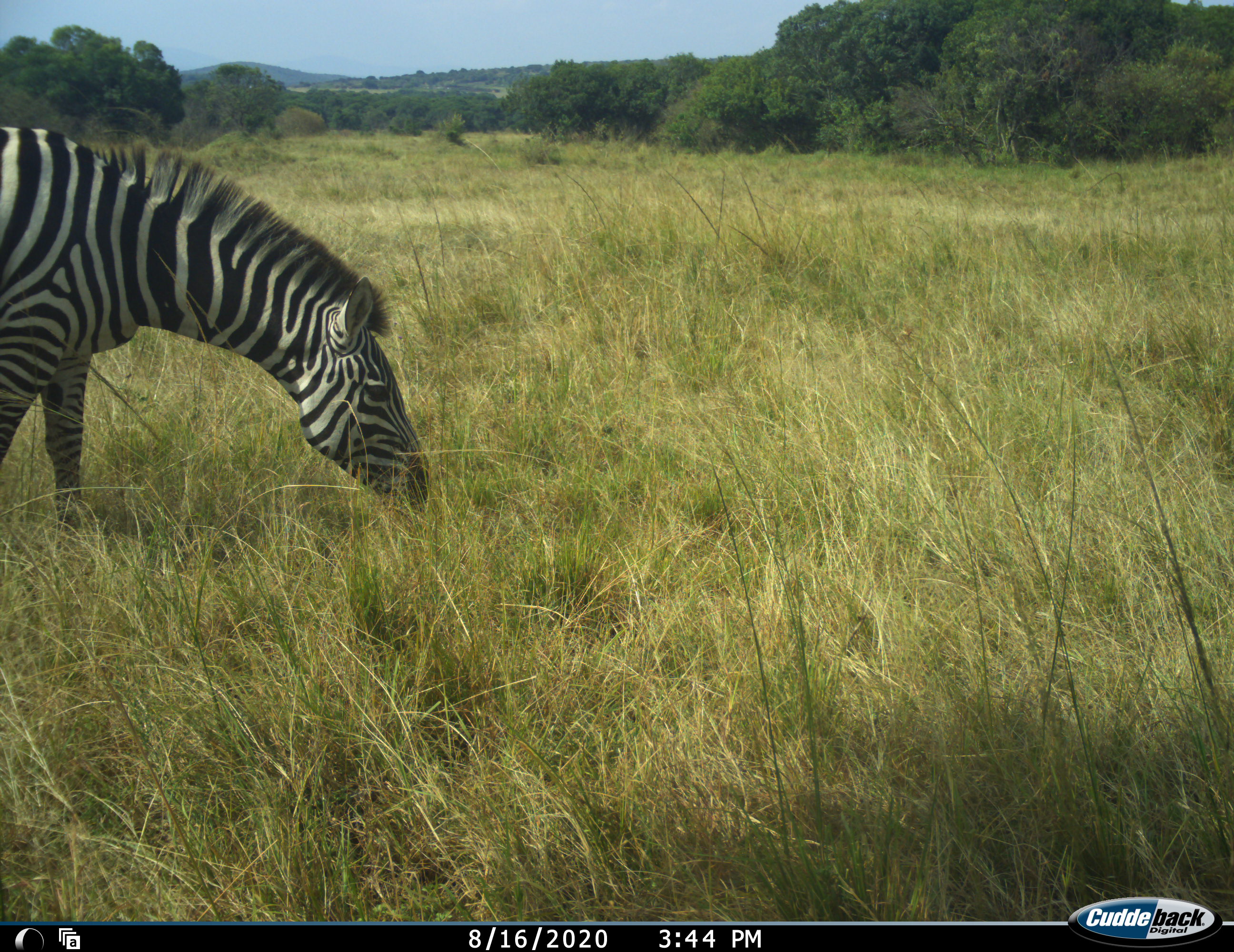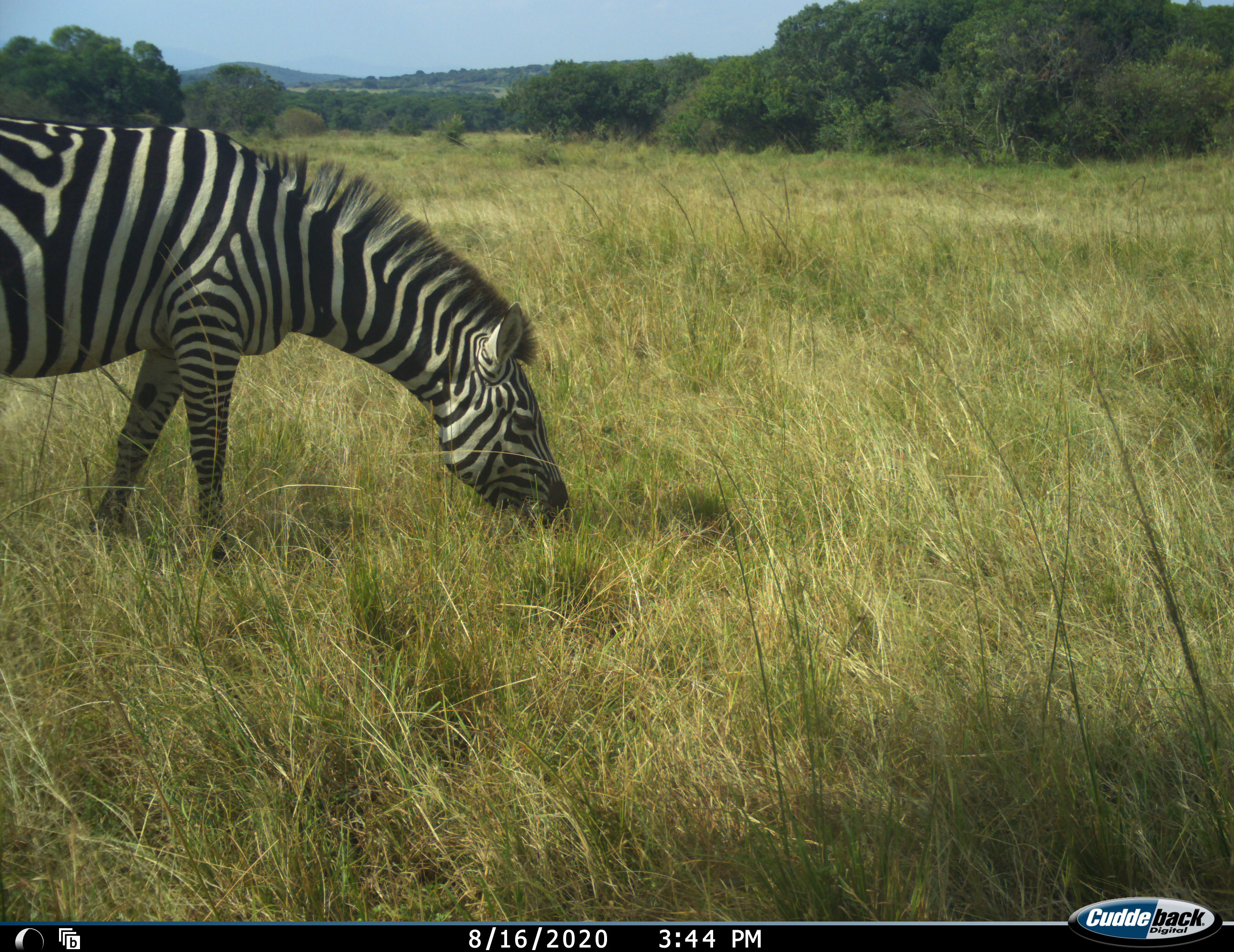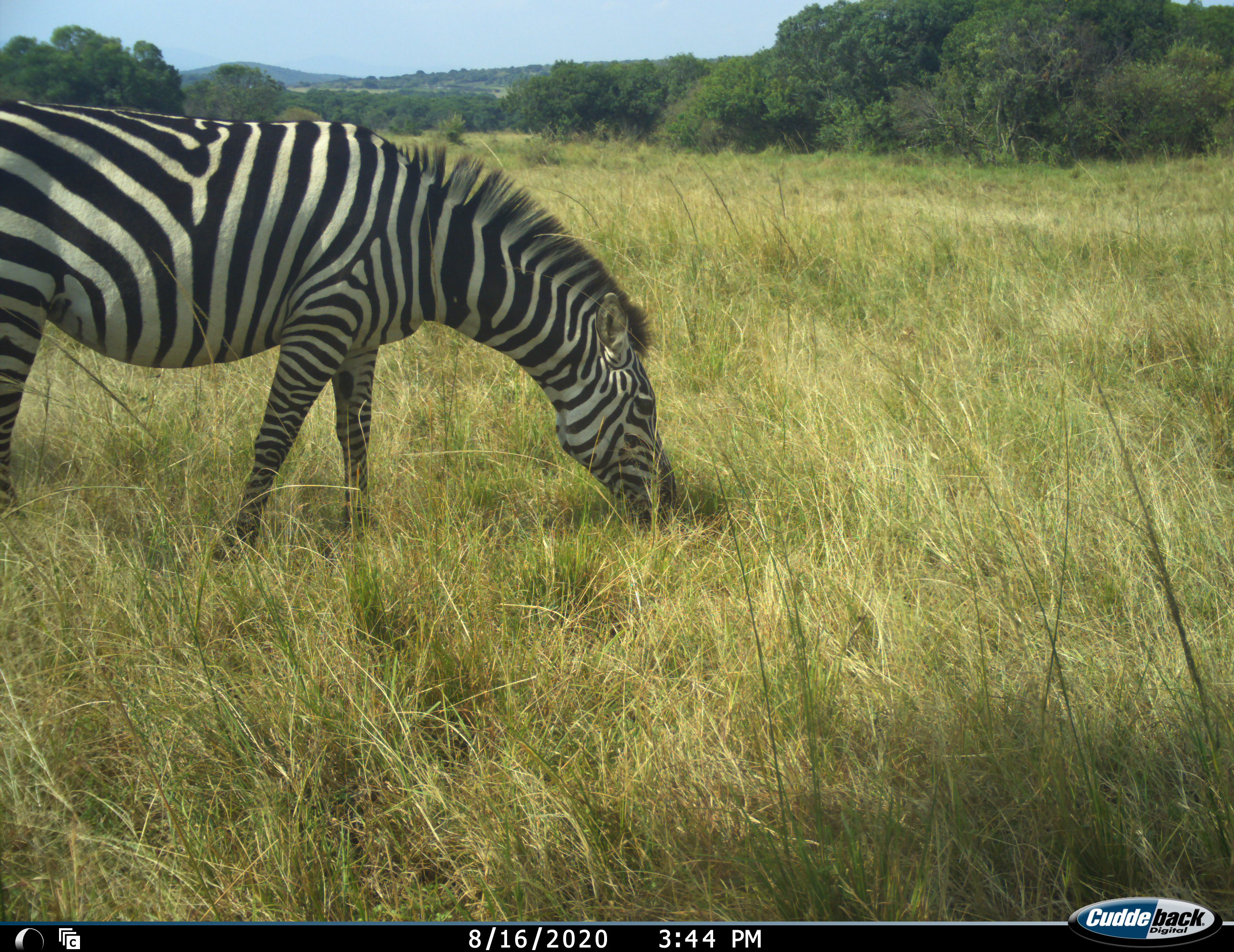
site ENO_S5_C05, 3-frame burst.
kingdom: Animalia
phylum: Chordata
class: Mammalia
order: Perissodactyla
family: Equidae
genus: Equus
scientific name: Equus quagga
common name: plains zebra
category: zebraplains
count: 1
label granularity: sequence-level